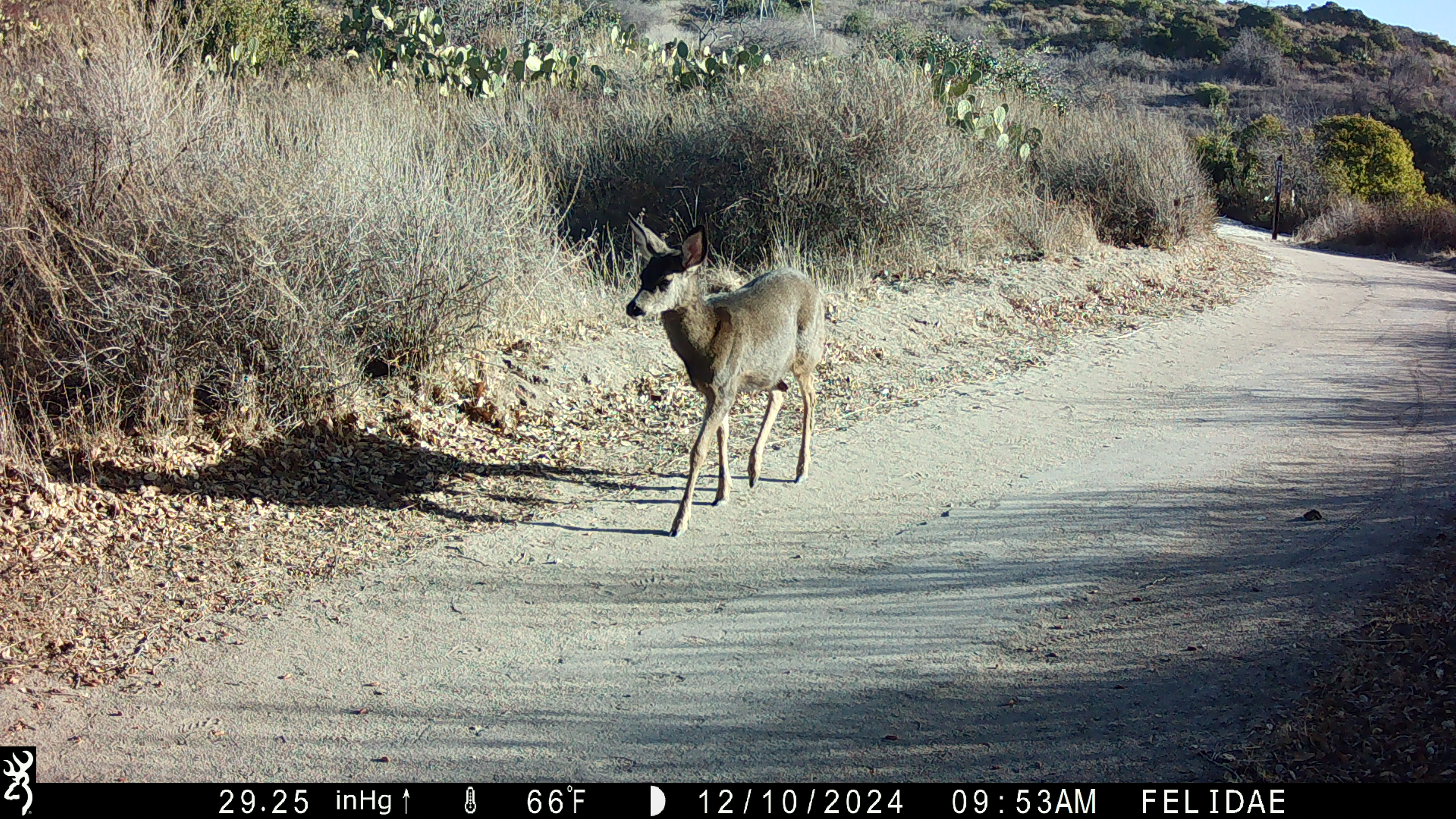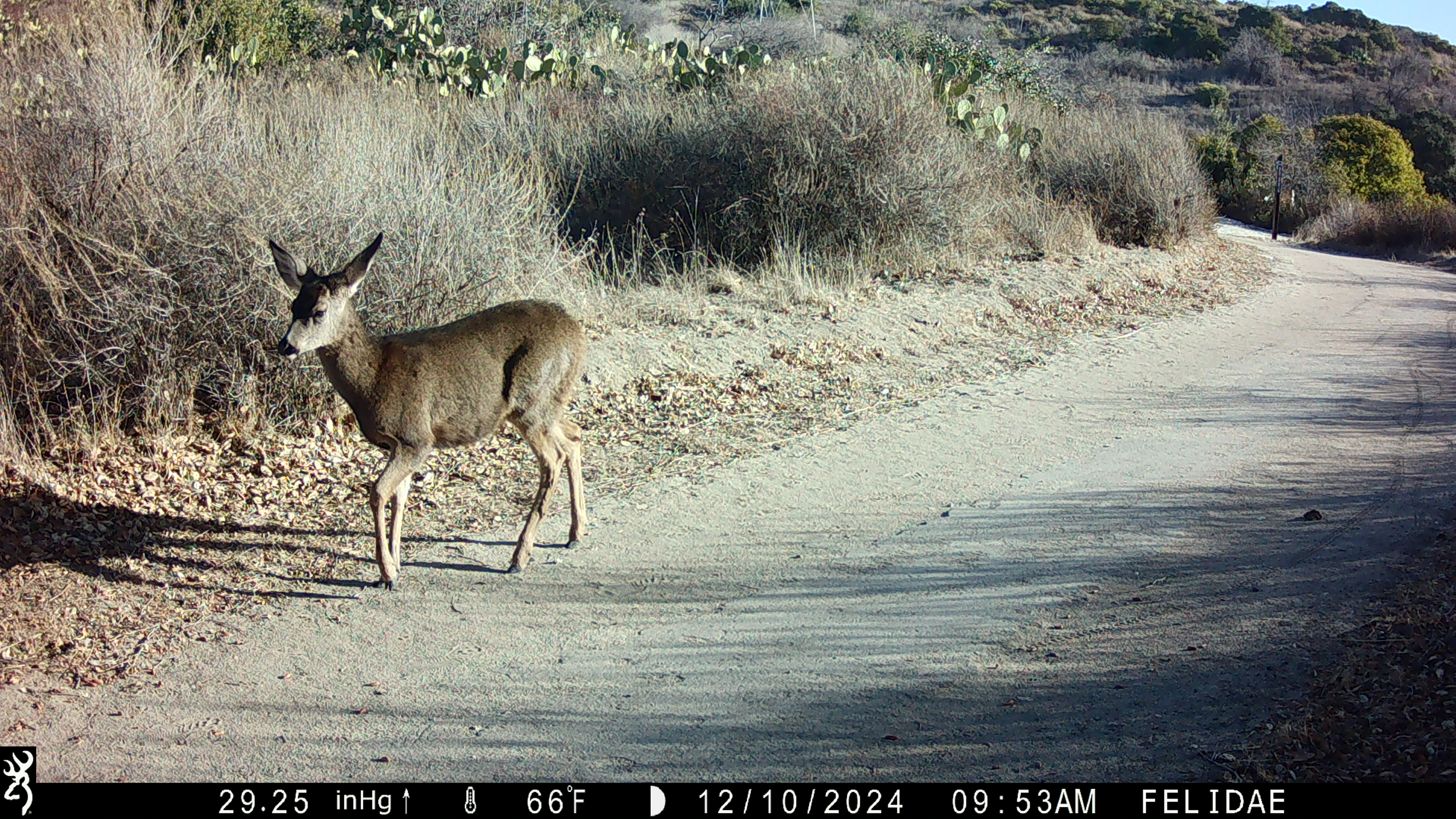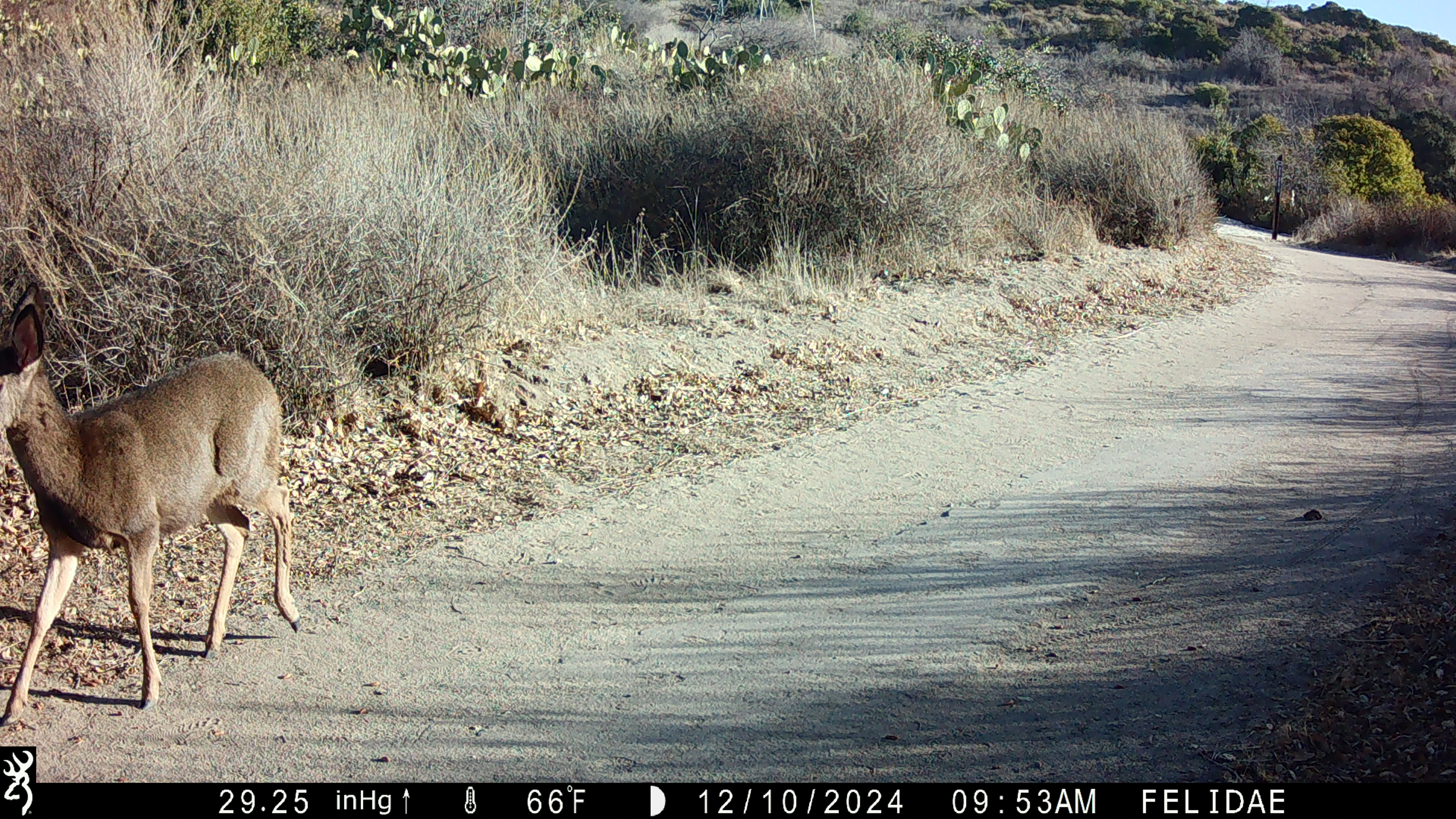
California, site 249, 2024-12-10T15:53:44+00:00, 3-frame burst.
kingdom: Animalia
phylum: Chordata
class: Mammalia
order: Artiodactyla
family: Cervidae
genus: Odocoileus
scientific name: Odocoileus hemionus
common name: mule deer